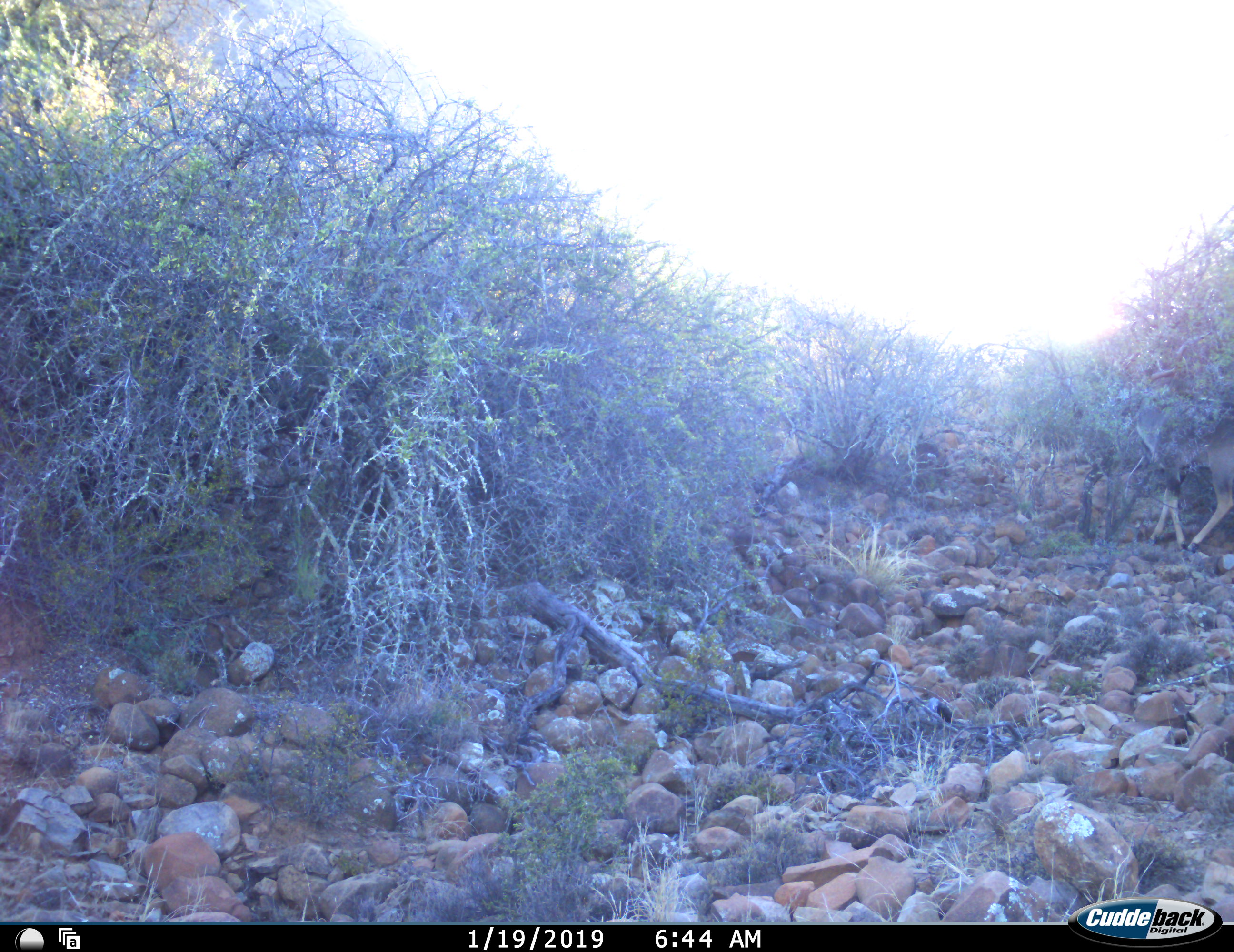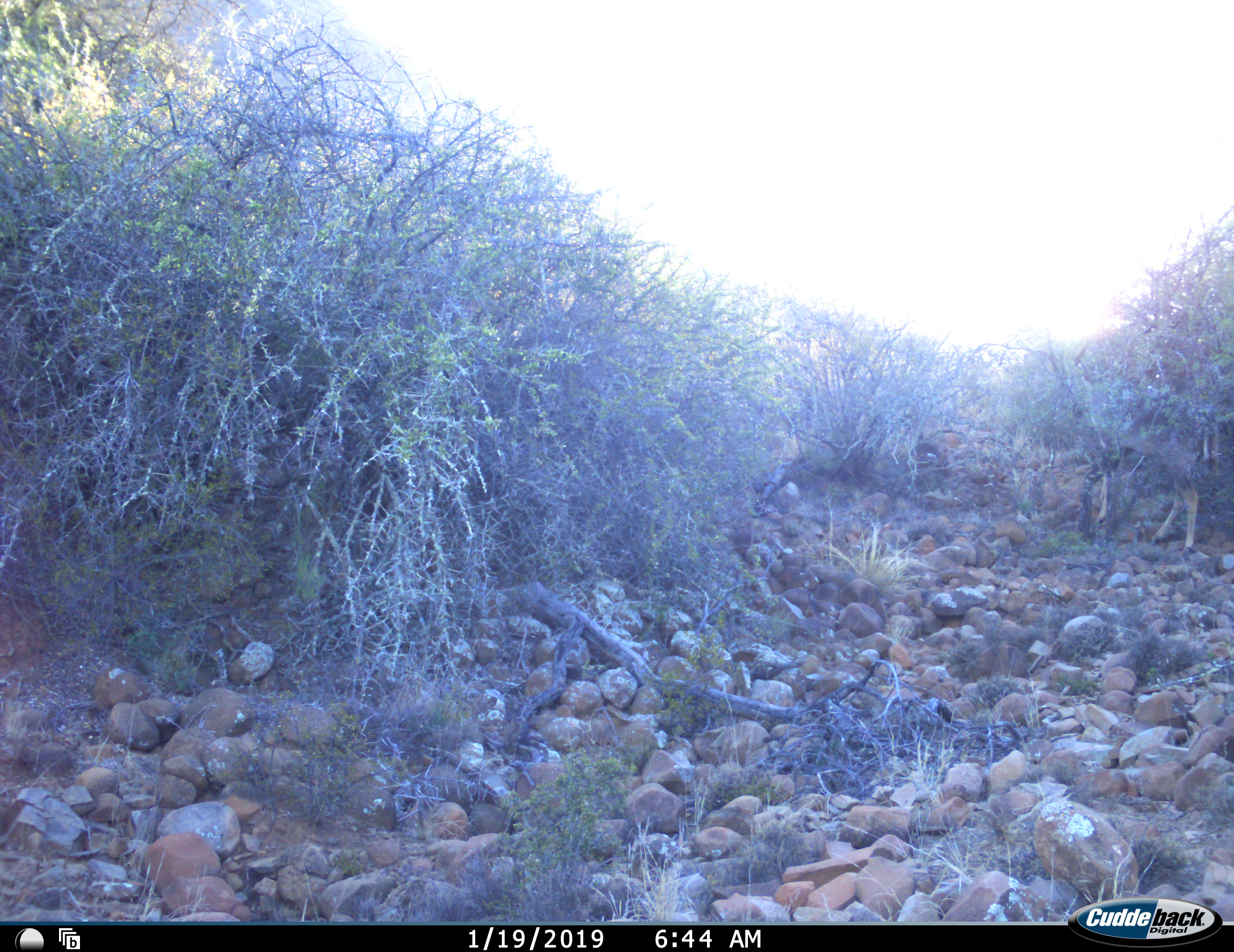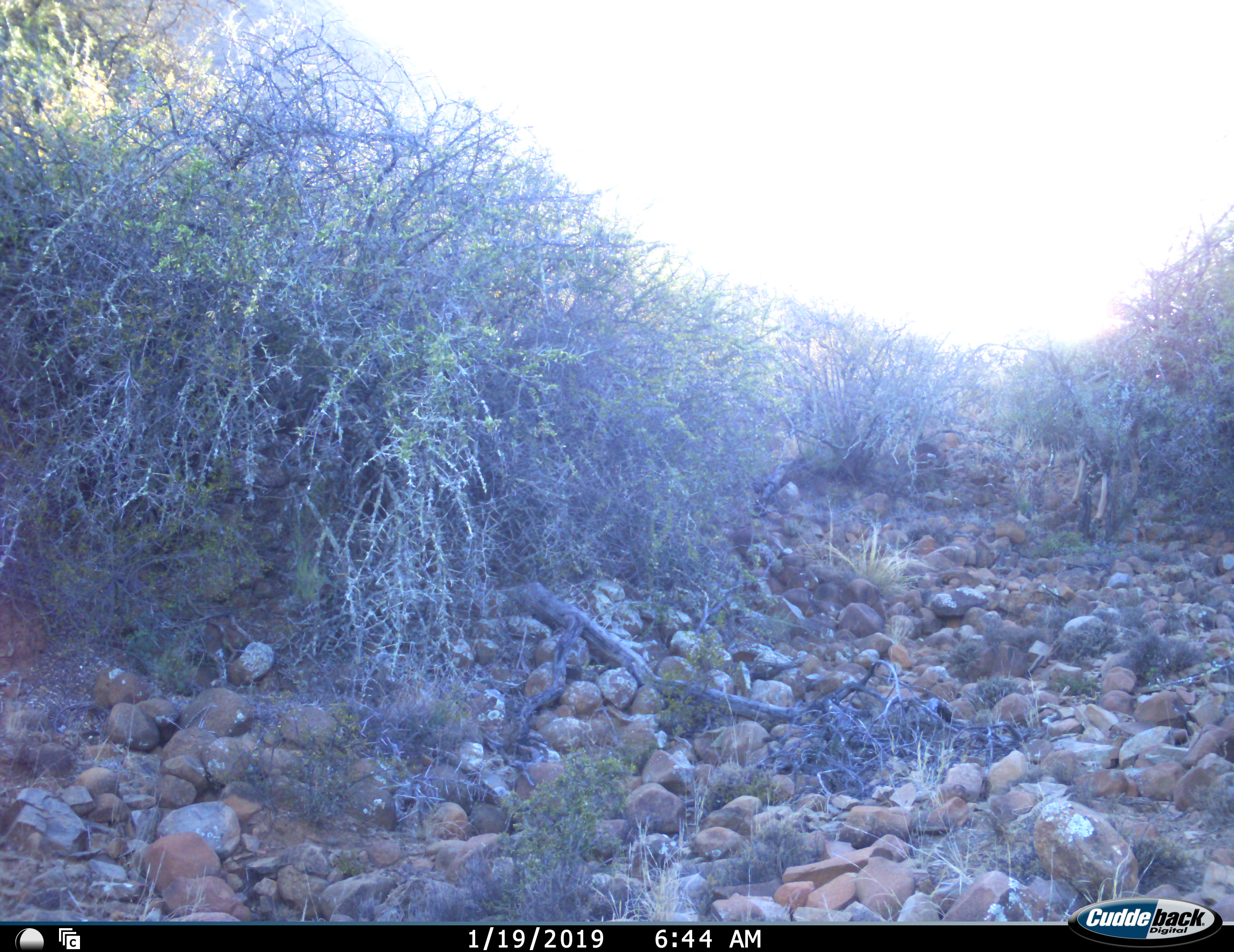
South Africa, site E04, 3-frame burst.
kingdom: Animalia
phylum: Chordata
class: Mammalia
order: Artiodactyla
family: Bovidae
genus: Tragelaphus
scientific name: Tragelaphus strepsiceros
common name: greater kudu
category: kudu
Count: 1.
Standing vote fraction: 0%.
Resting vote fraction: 0%.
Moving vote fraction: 100%.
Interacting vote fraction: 0%.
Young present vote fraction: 0%.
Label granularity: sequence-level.